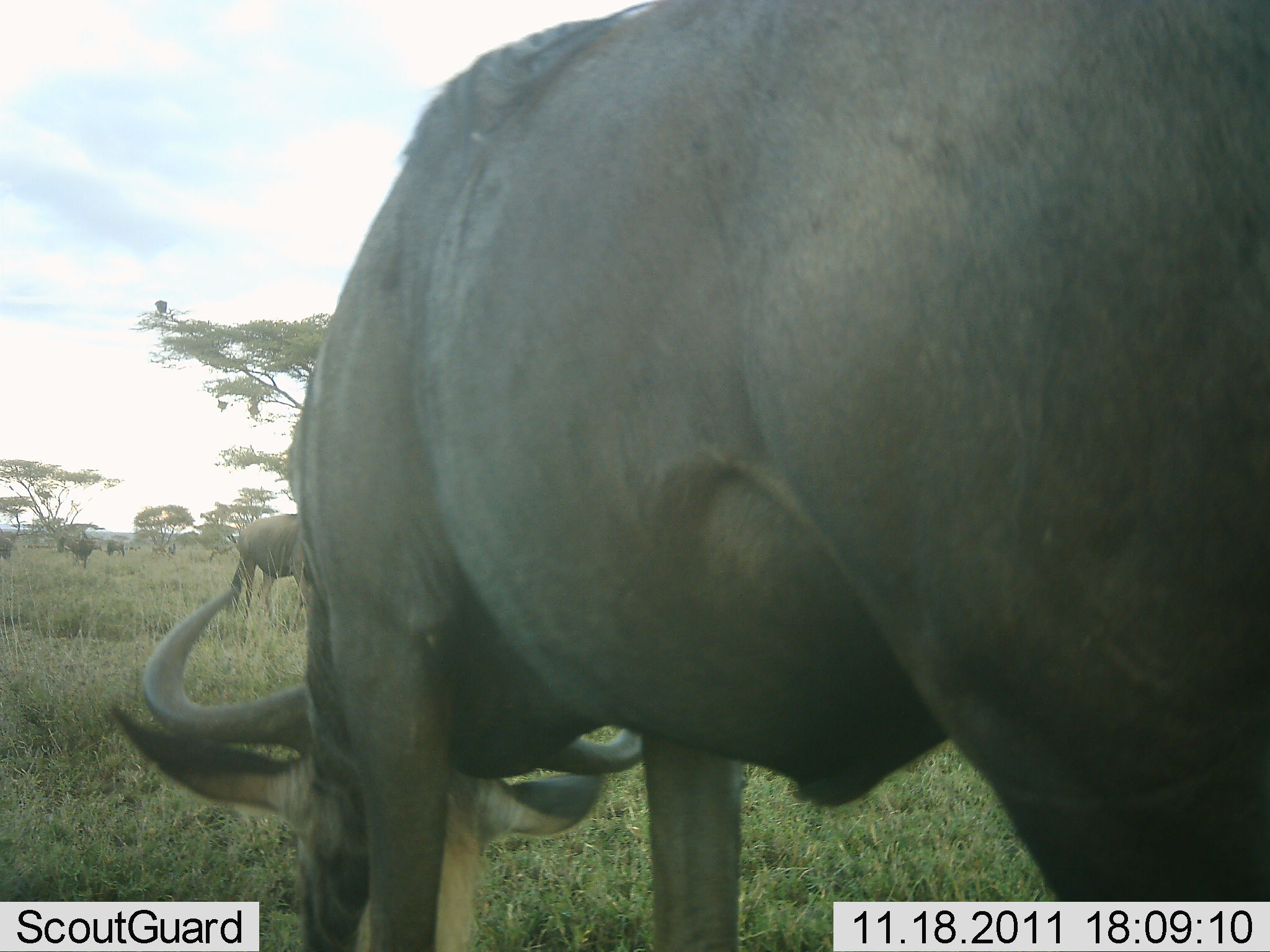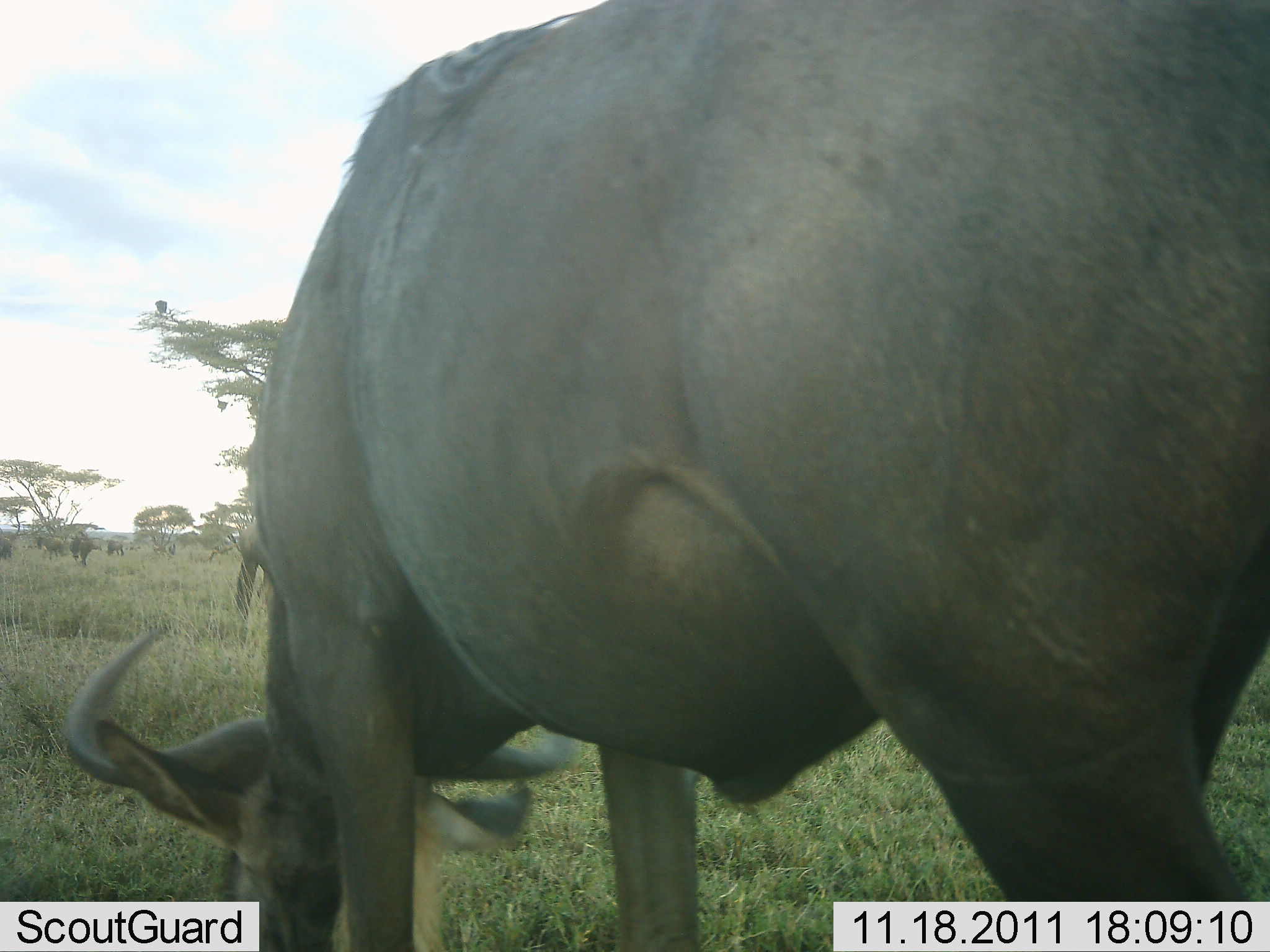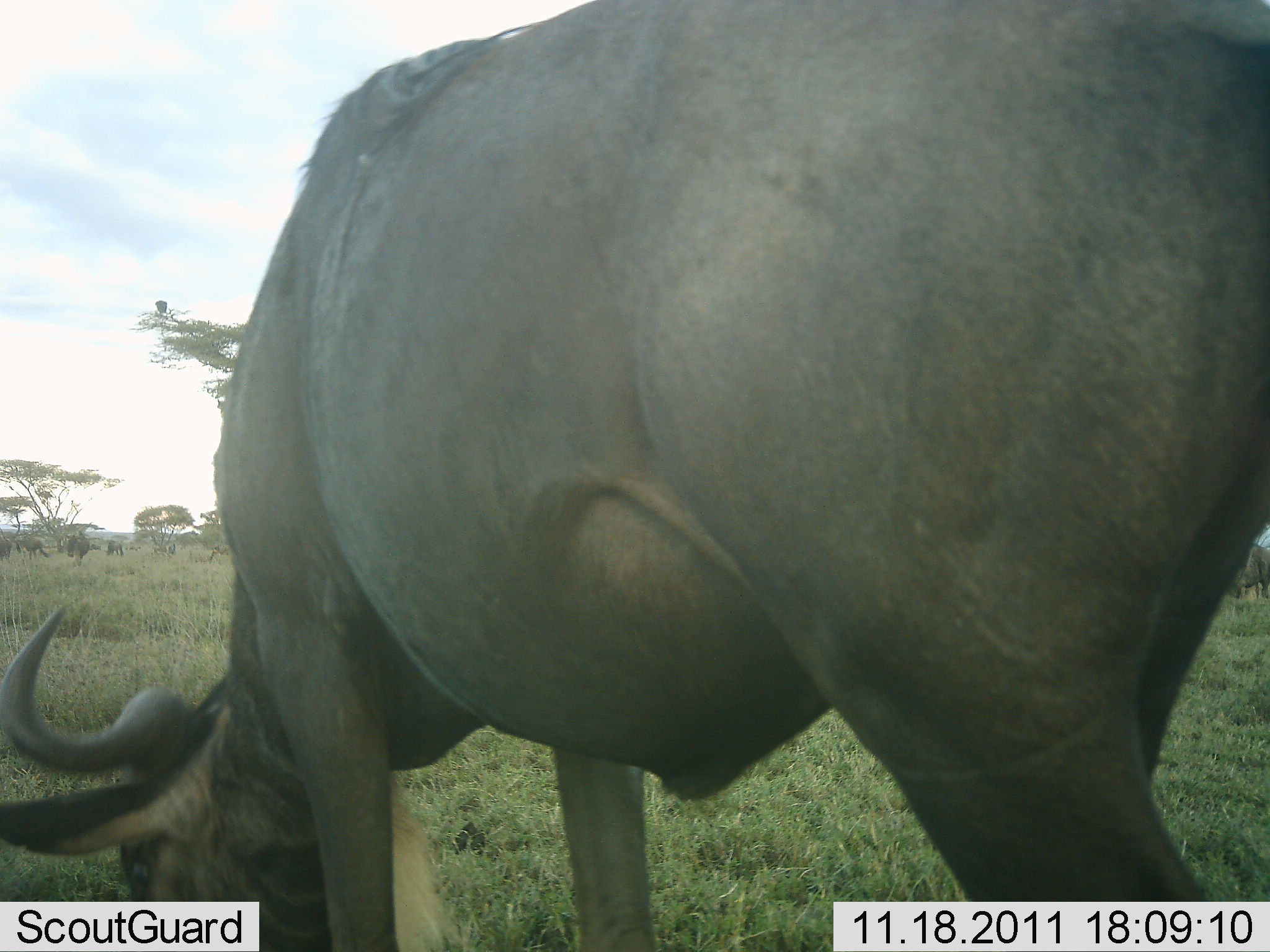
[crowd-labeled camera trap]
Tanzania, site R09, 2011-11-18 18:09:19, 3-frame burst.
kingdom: Animalia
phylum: Chordata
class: Mammalia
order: Artiodactyla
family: Bovidae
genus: Connochaetes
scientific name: Connochaetes taurinus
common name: blue wildebeest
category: wildebeest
Wildebeest (blue wildebeest) (Connochaetes taurinus), count 5. Behavior (volunteer vote fractions): standing 42%, resting 0%, moving 33%, interacting 0%. Young present (vote fraction): 0%. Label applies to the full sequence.